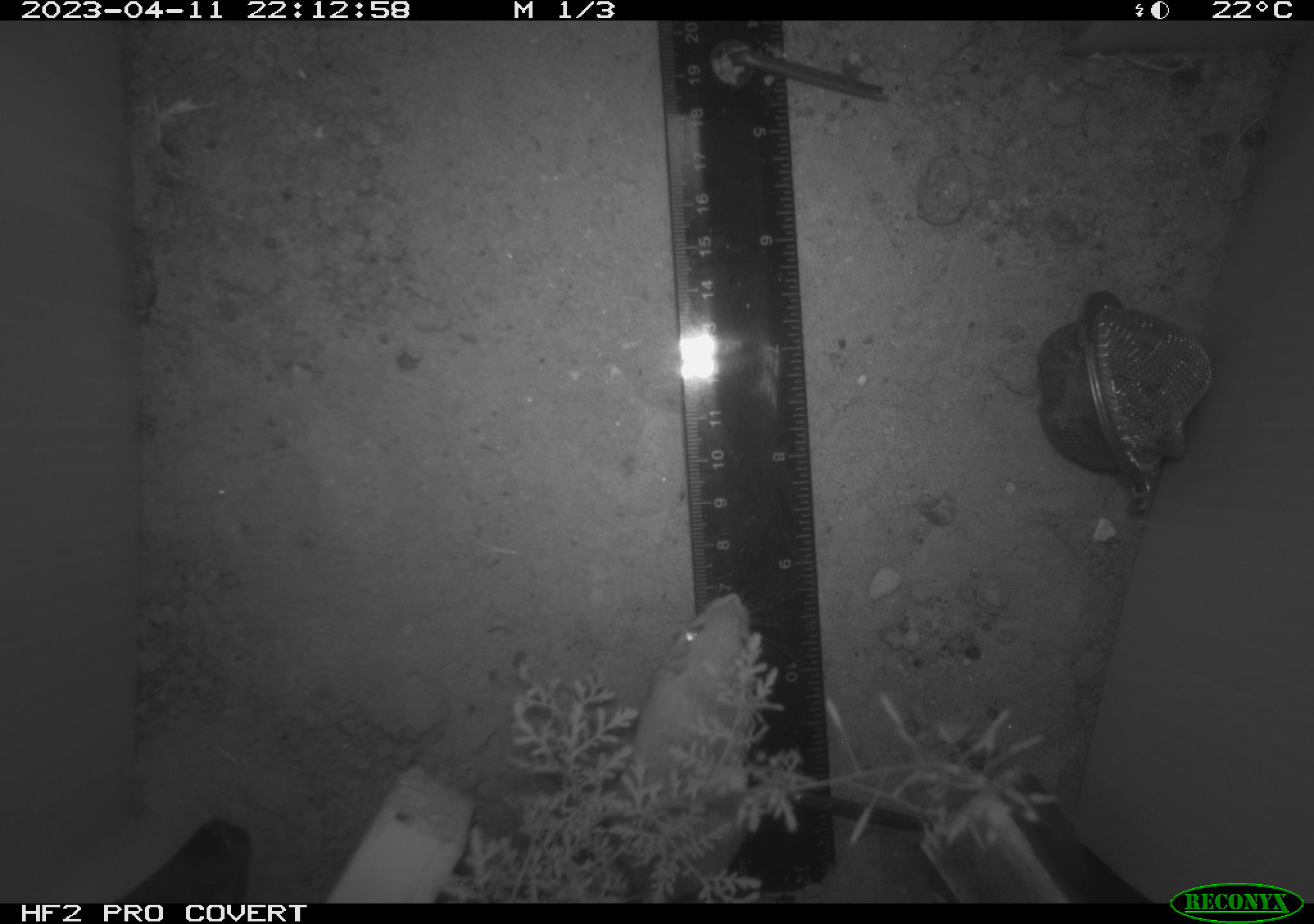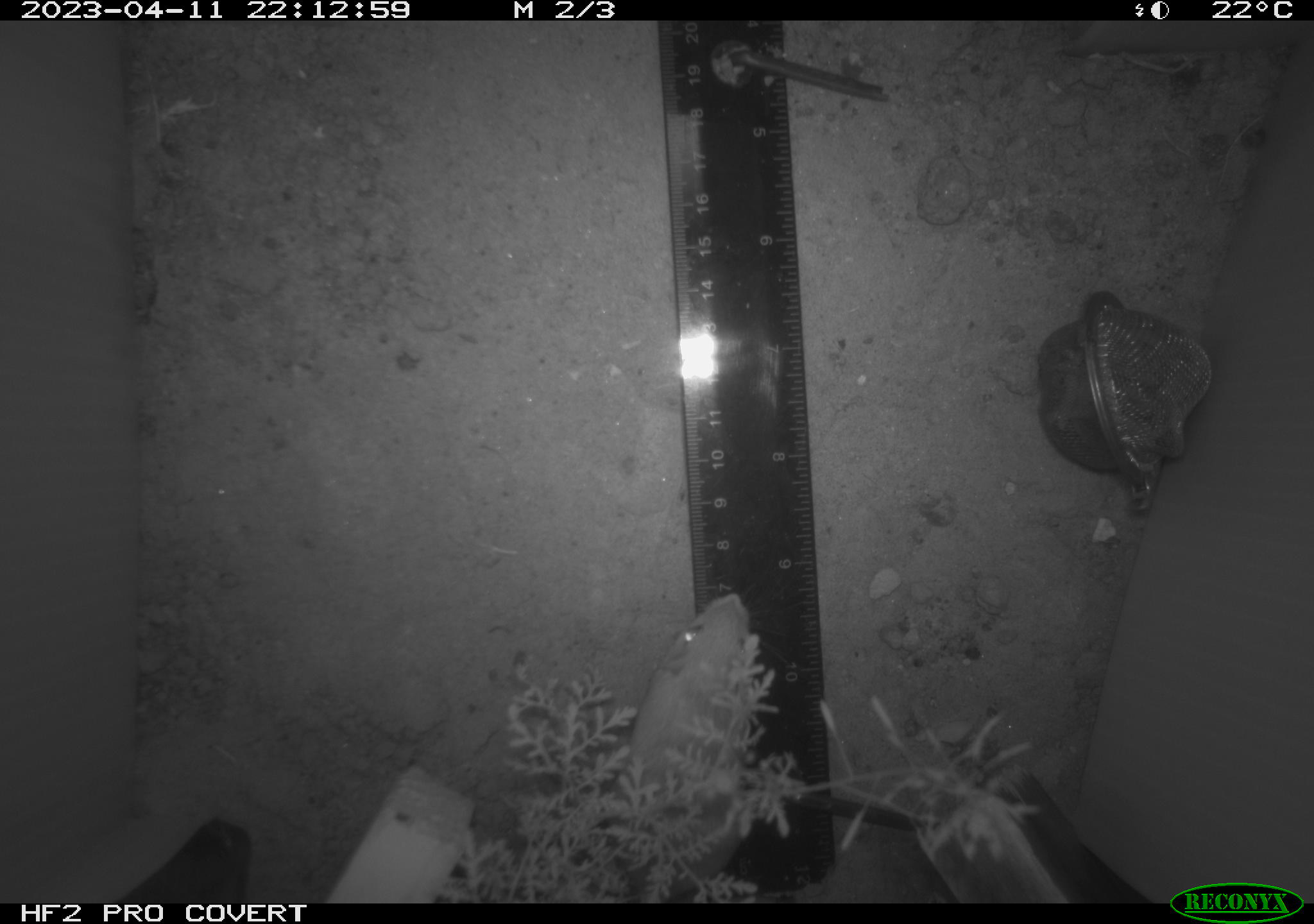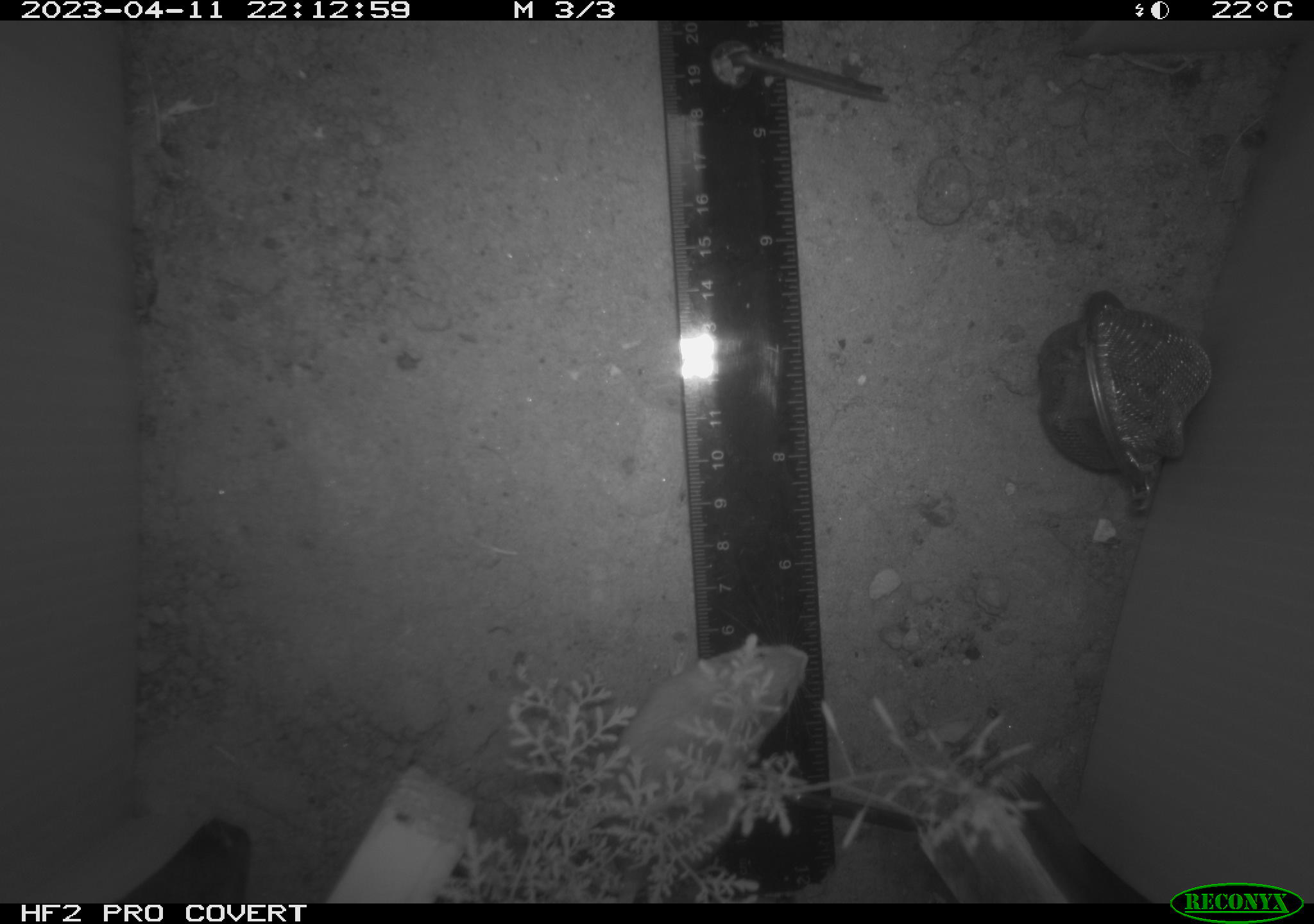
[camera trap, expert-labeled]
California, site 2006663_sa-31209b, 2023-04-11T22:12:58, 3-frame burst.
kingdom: Animalia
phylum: Chordata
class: Mammalia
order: Rodentia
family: Heteromyidae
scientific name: Heteromyidae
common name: kangaroo rats and pocket mice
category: heteromyidae family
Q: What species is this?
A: Heteromyidae family (kangaroo rats and pocket mice) (Heteromyidae).